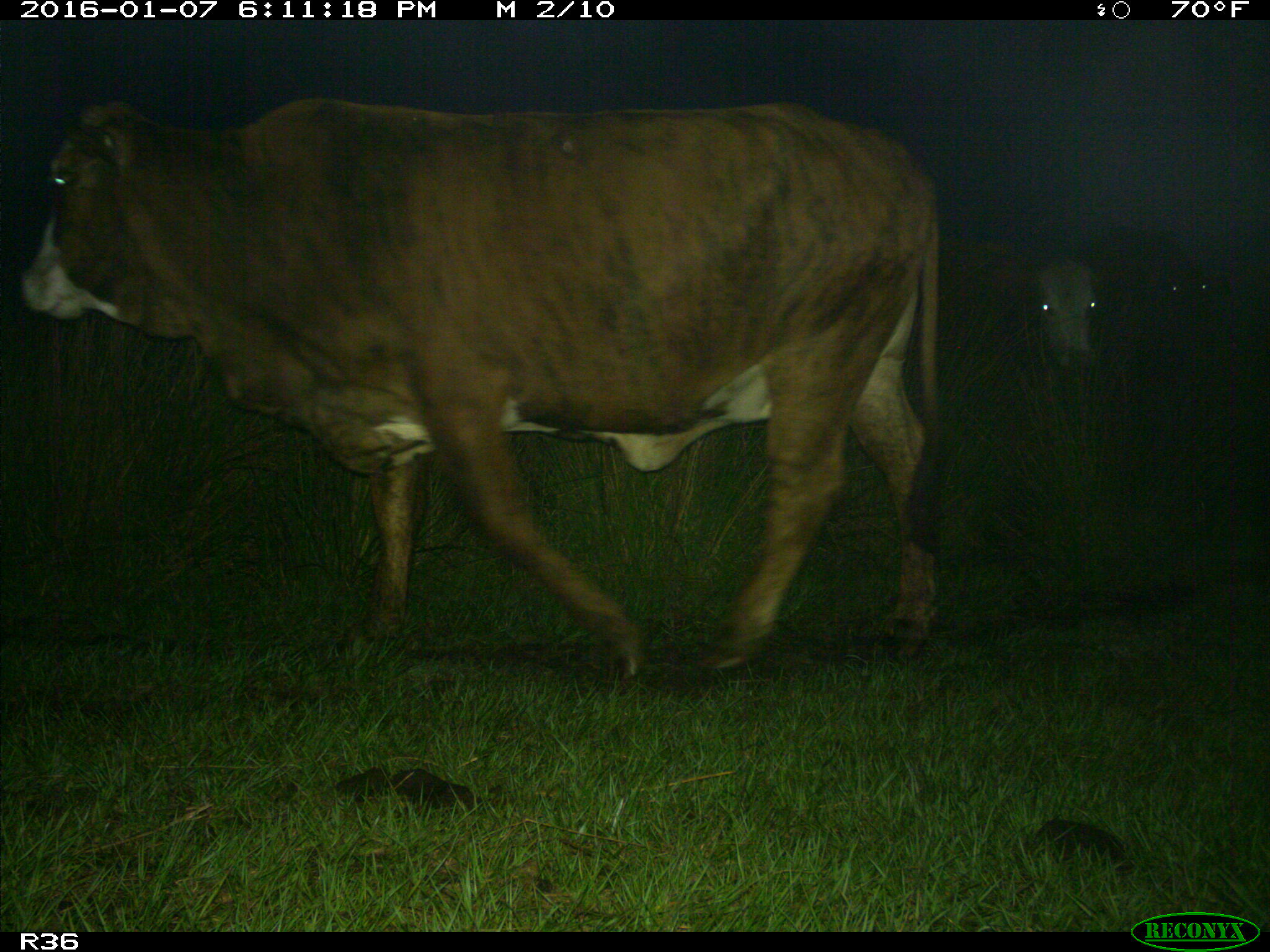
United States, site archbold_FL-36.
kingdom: Animalia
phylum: Chordata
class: Mammalia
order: Artiodactyla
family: Bovidae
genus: Bos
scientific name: Bos taurus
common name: domestic cow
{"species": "Bos taurus (domestic cow)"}